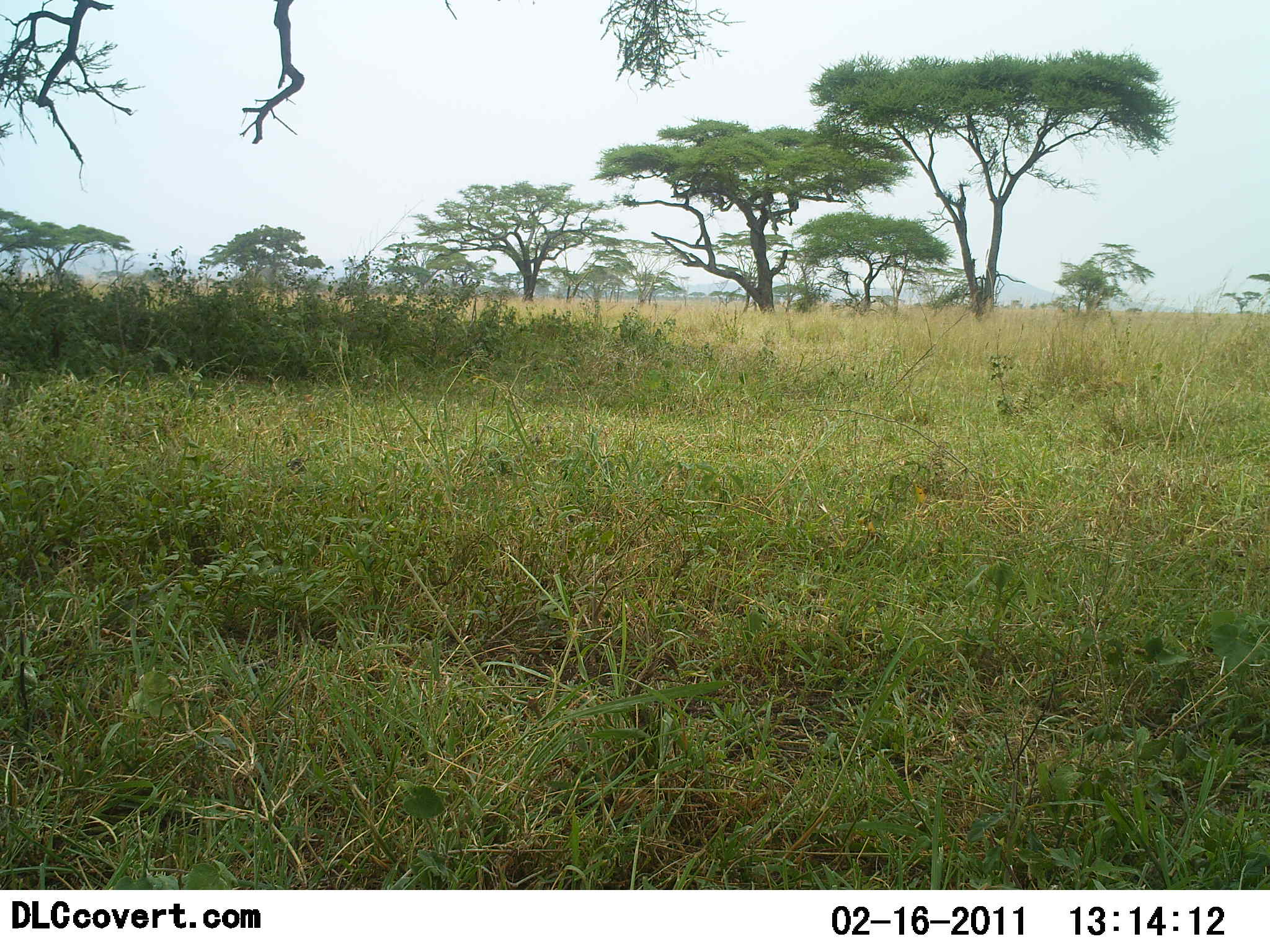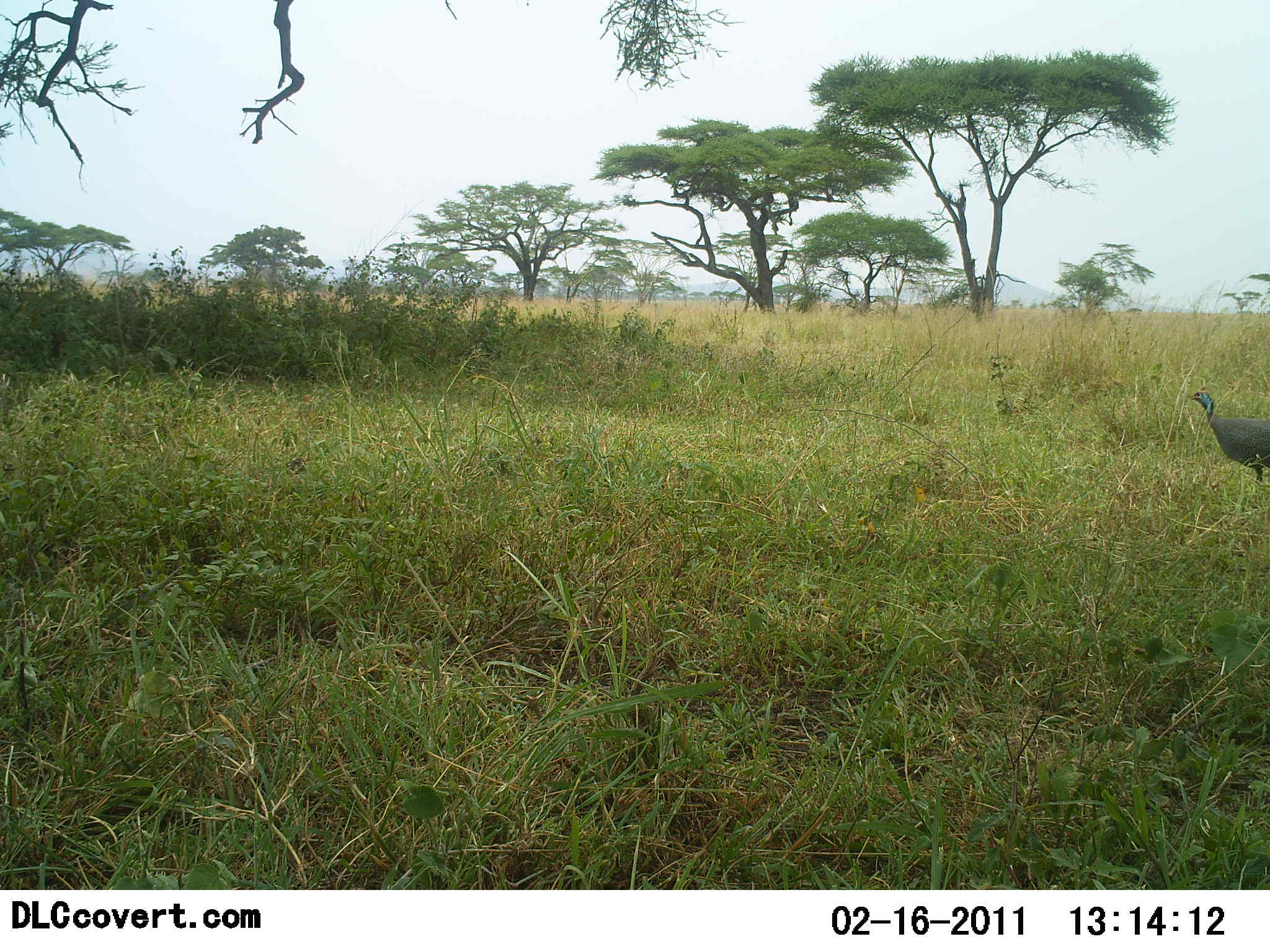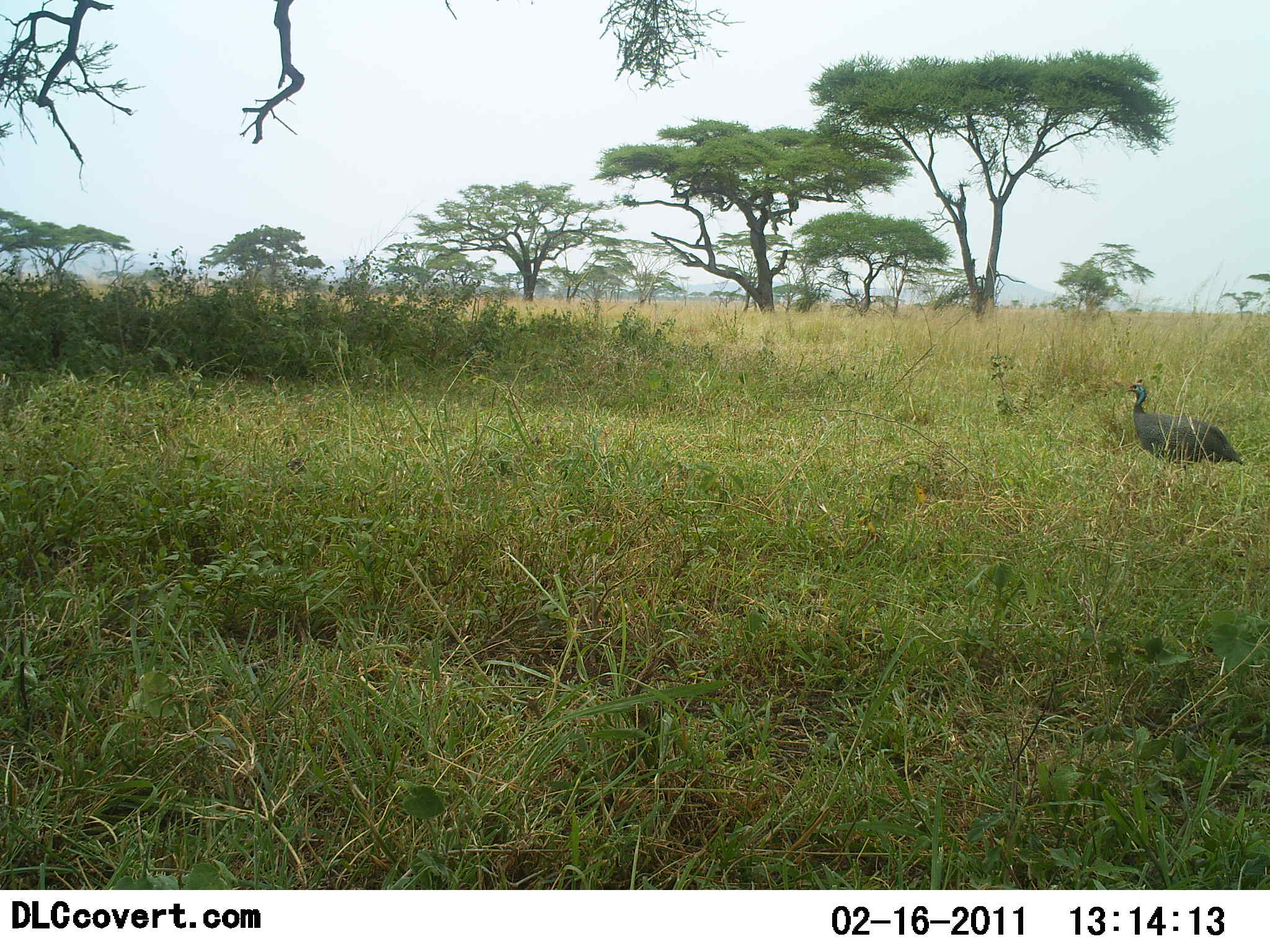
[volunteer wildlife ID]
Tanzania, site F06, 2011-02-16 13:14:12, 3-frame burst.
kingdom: Animalia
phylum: Chordata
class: Aves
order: Galliformes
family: Numididae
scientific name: Numididae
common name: guinea fowl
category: guineafowl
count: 1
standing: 0%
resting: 0%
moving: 100%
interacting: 0%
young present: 0%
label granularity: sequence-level